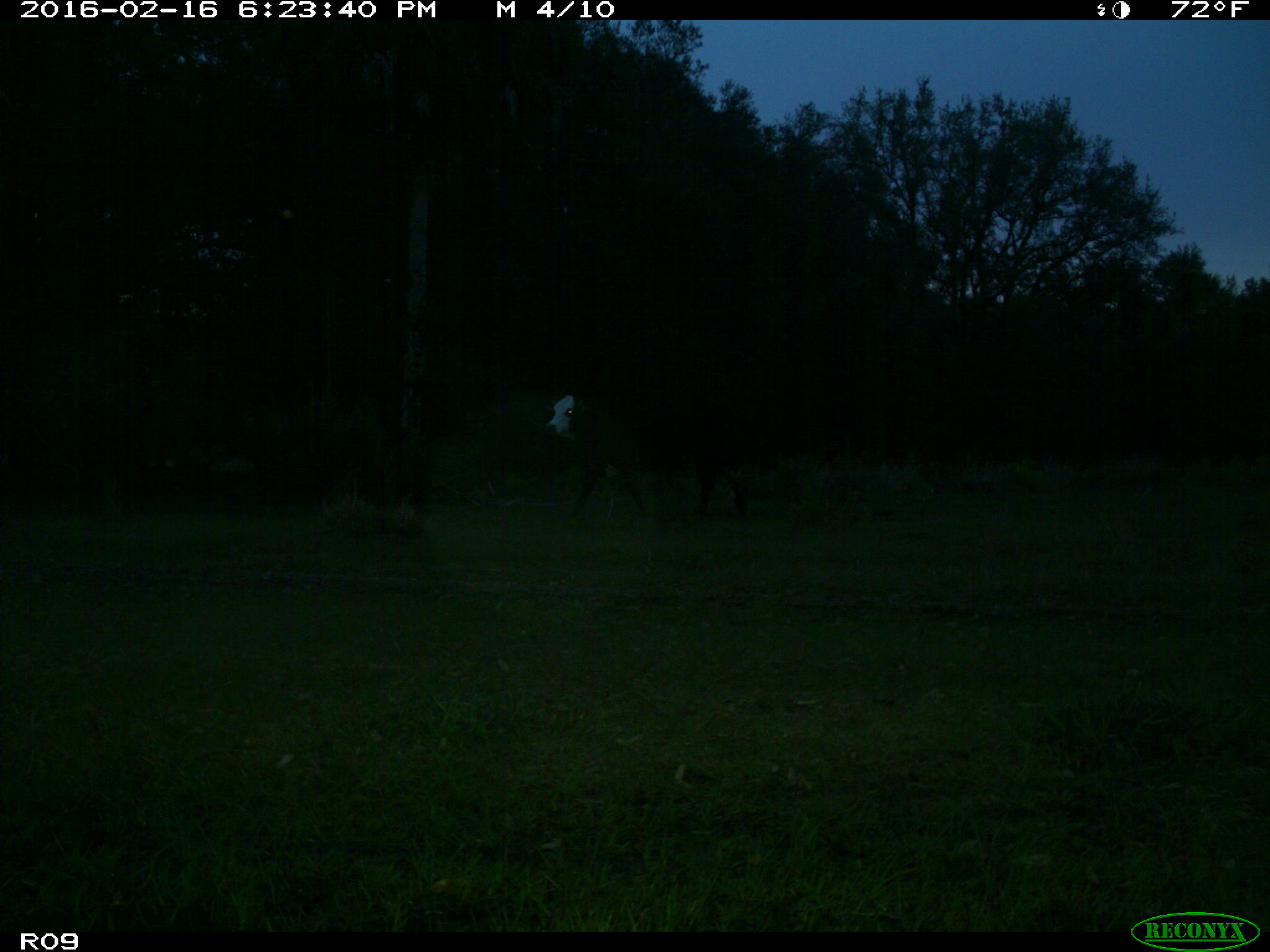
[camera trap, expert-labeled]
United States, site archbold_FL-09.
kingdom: Animalia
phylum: Chordata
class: Mammalia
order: Artiodactyla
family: Bovidae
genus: Bos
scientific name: Bos taurus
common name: domestic cow